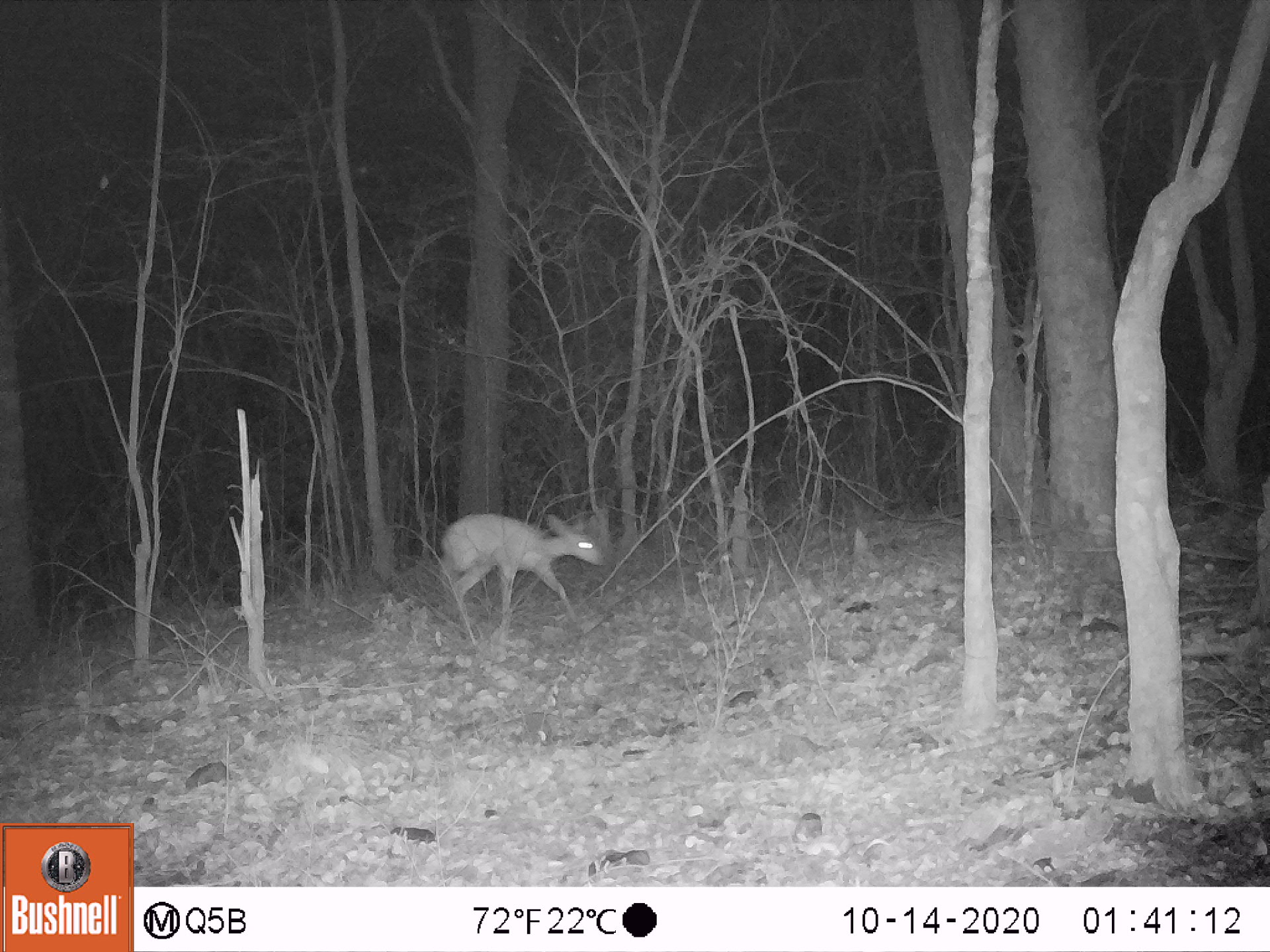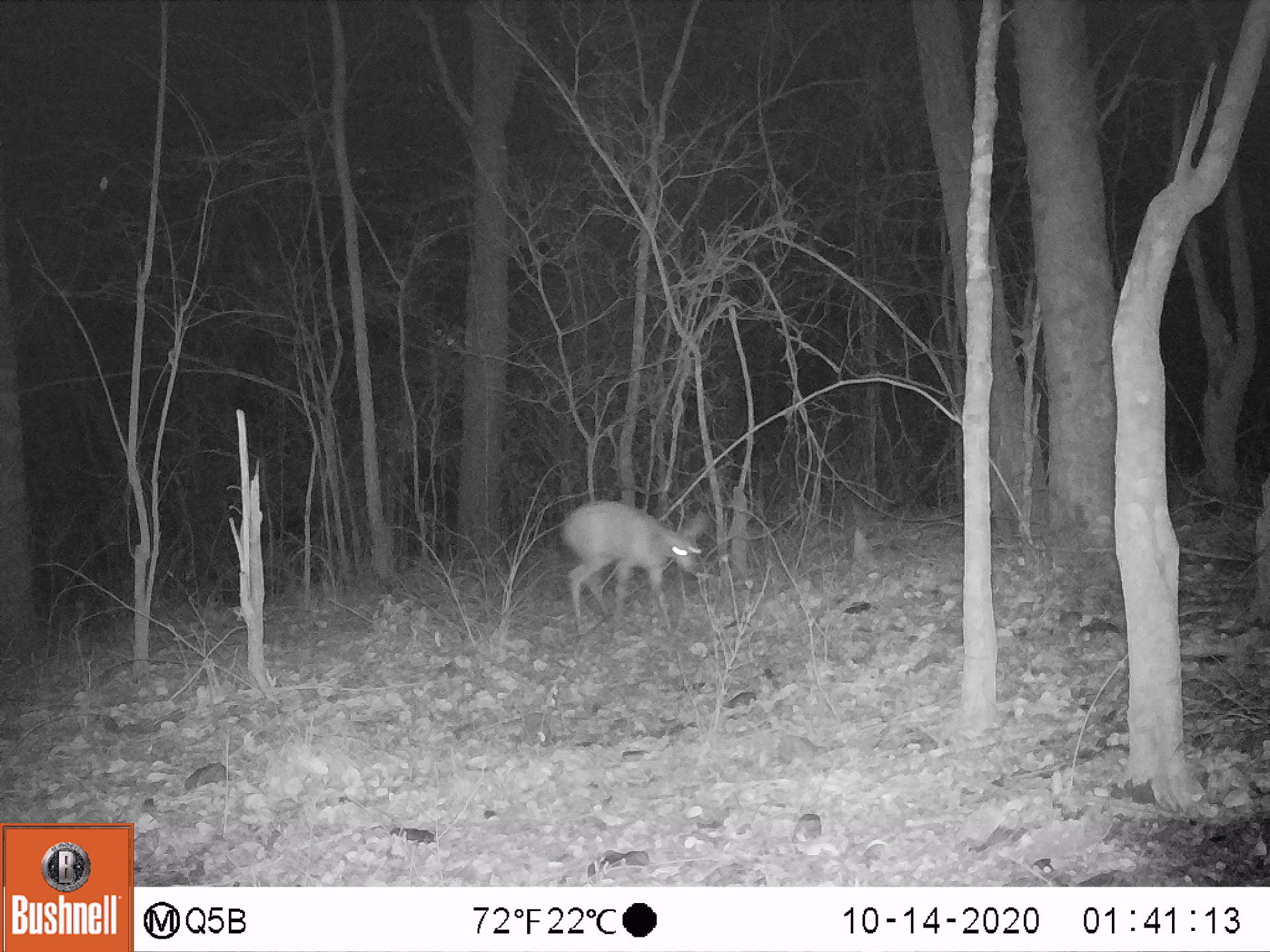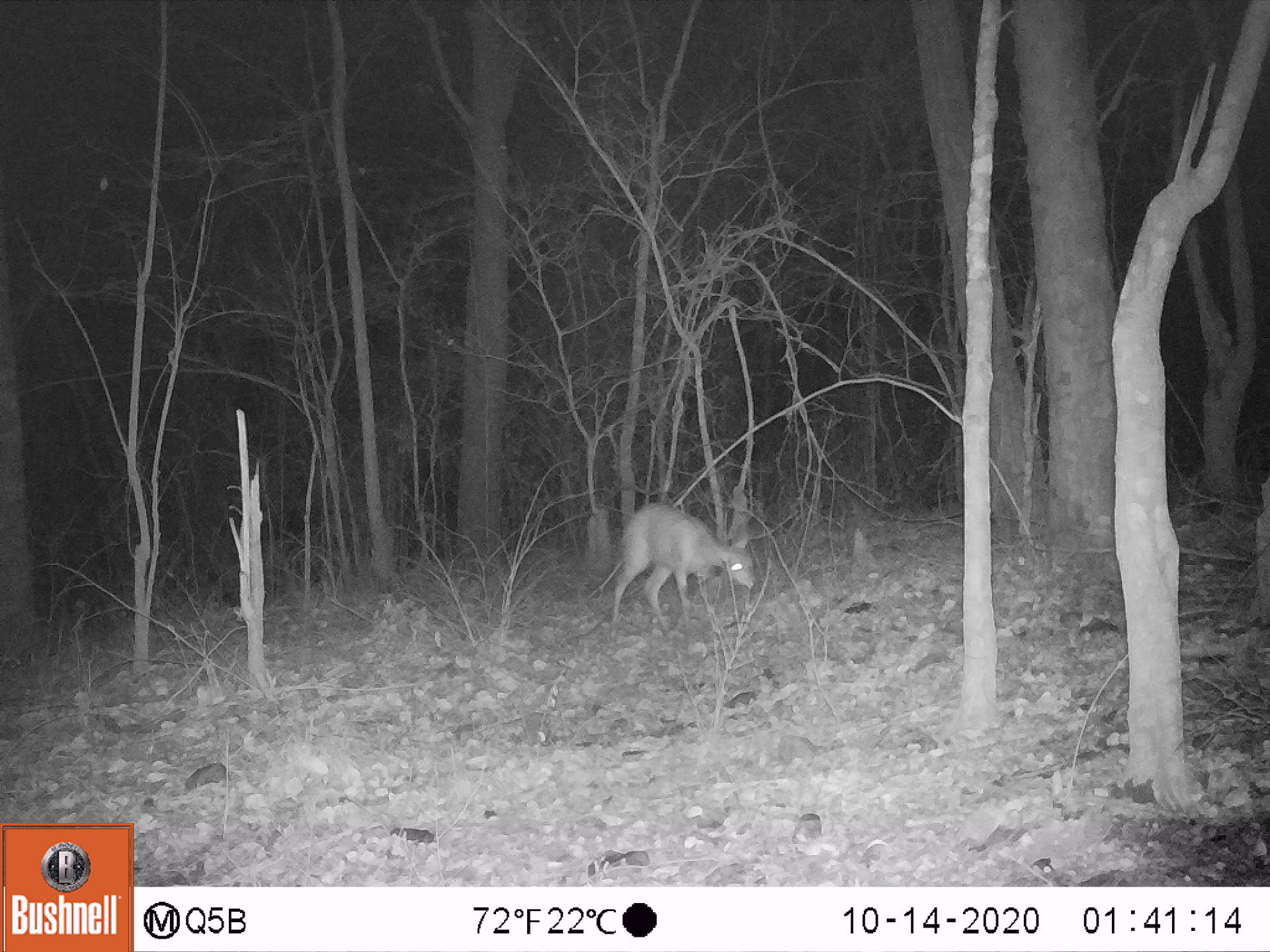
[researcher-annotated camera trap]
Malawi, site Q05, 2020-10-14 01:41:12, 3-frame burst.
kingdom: Animalia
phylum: Chordata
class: Mammalia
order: Artiodactyla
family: Bovidae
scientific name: Antilopinae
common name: small antelope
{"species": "small antelope (Antilopinae)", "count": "1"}